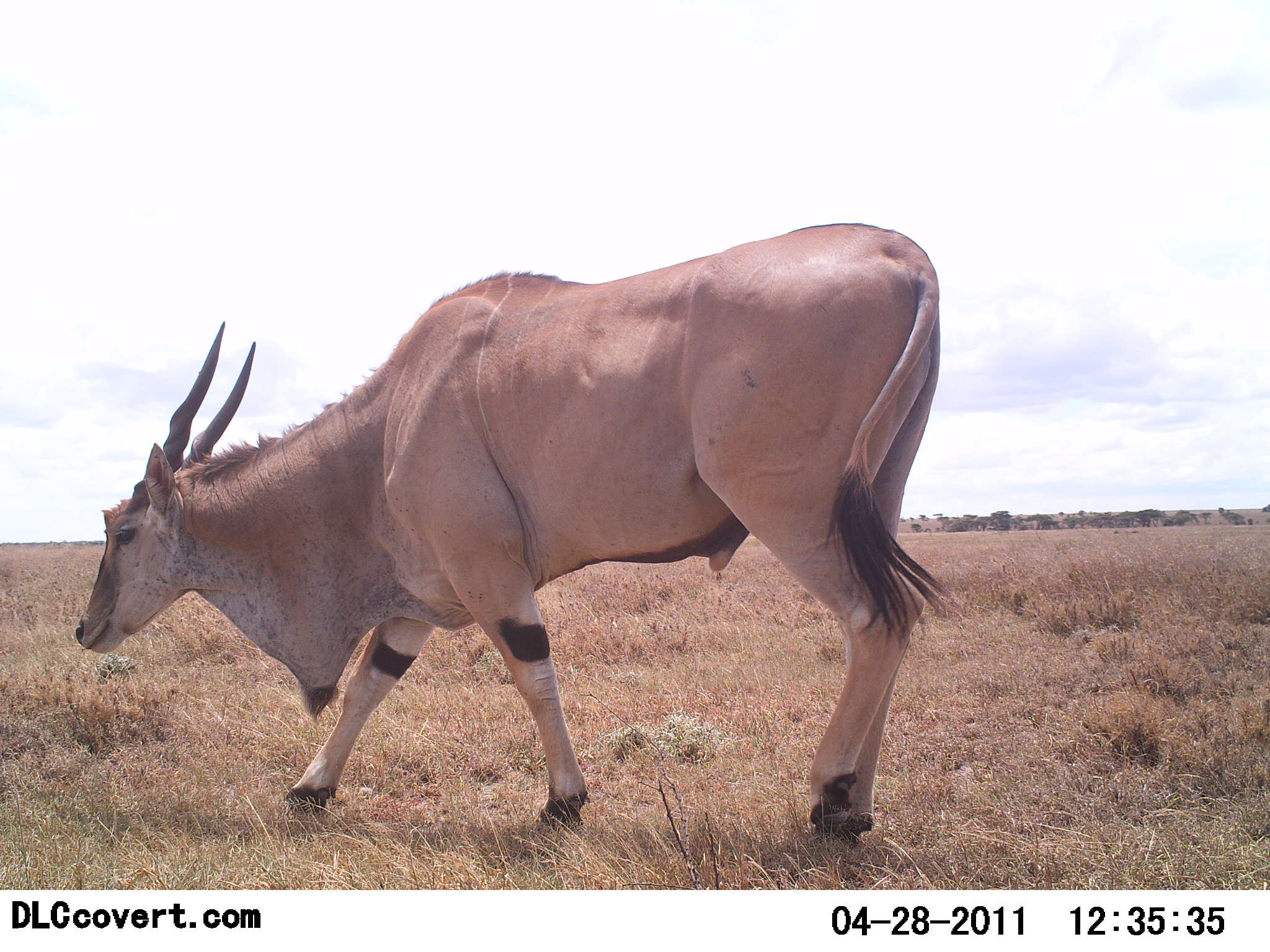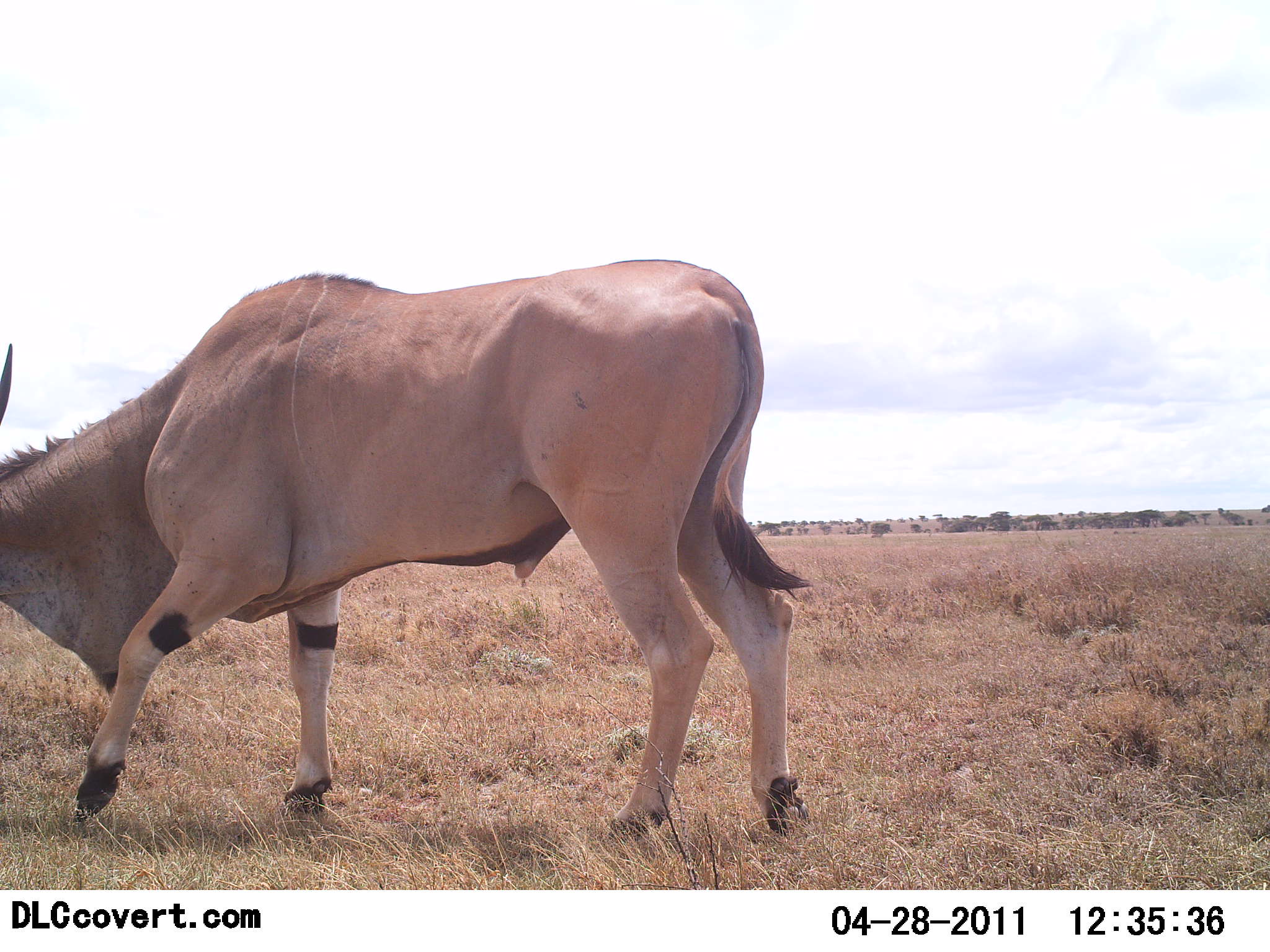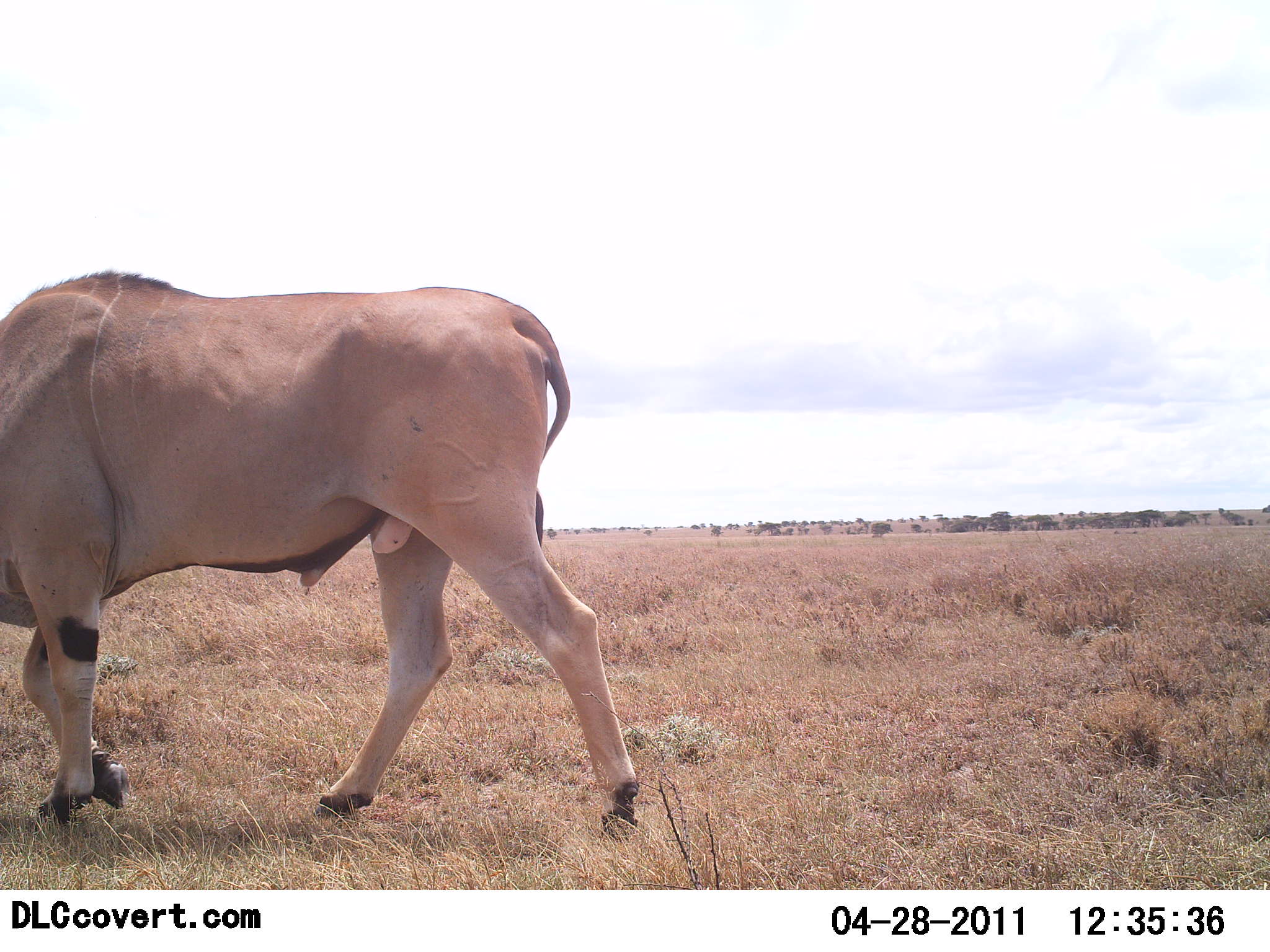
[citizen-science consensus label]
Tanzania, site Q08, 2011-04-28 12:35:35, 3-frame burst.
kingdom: Animalia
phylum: Chordata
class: Mammalia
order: Artiodactyla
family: Bovidae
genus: Tragelaphus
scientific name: Tragelaphus oryx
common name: eland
Eland (Tragelaphus oryx), count 1. Behavior (volunteer vote fractions): standing 0%, resting 0%, moving 91%, interacting 0%. Young present (vote fraction): 0%. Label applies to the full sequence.